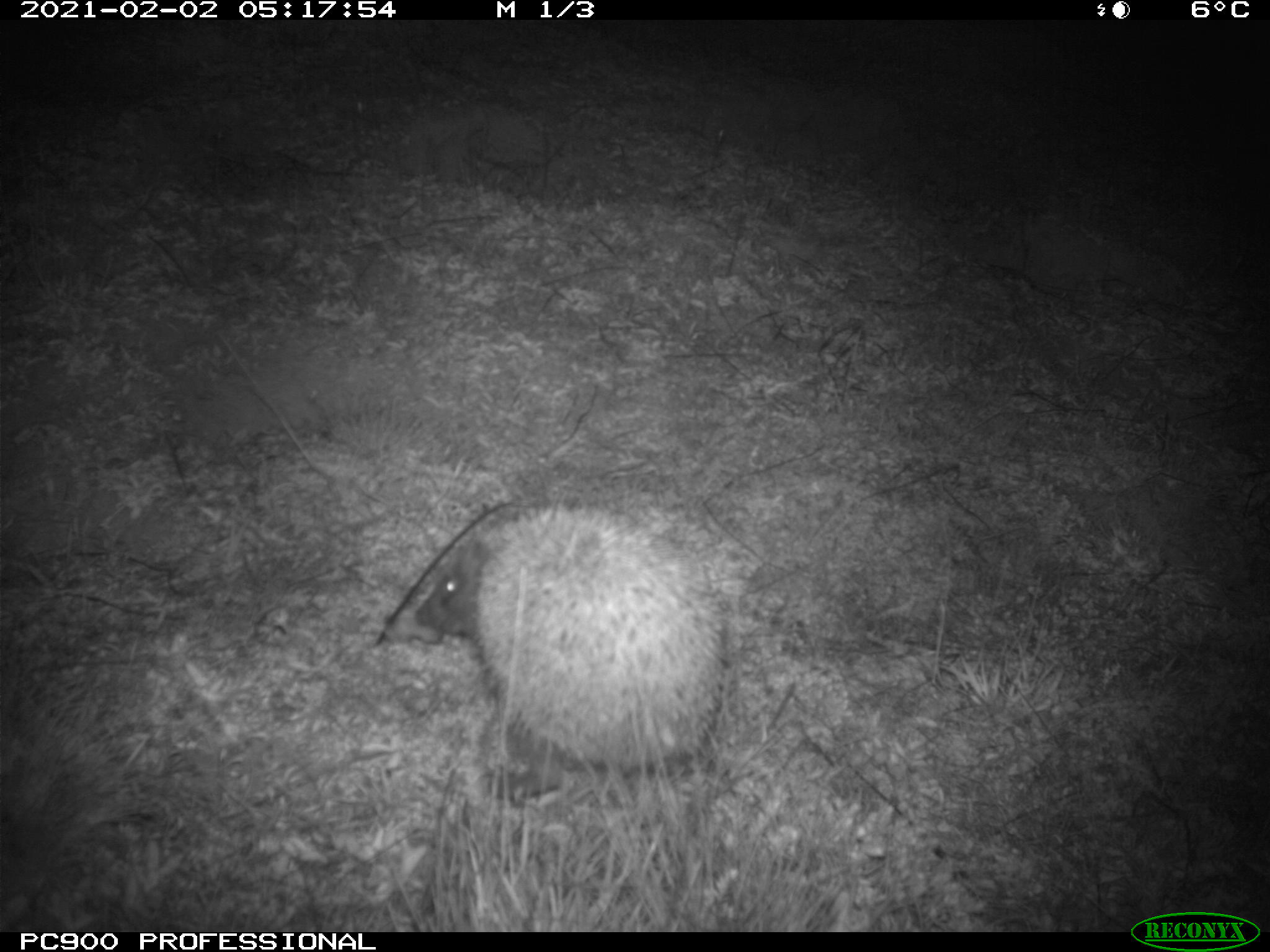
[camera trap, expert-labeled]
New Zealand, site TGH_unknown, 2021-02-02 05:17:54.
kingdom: Animalia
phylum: Chordata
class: Mammalia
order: Eulipotyphla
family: Erinaceidae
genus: Erinaceus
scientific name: Erinaceus europaeus europaeus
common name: european hedgehog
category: hedgehog